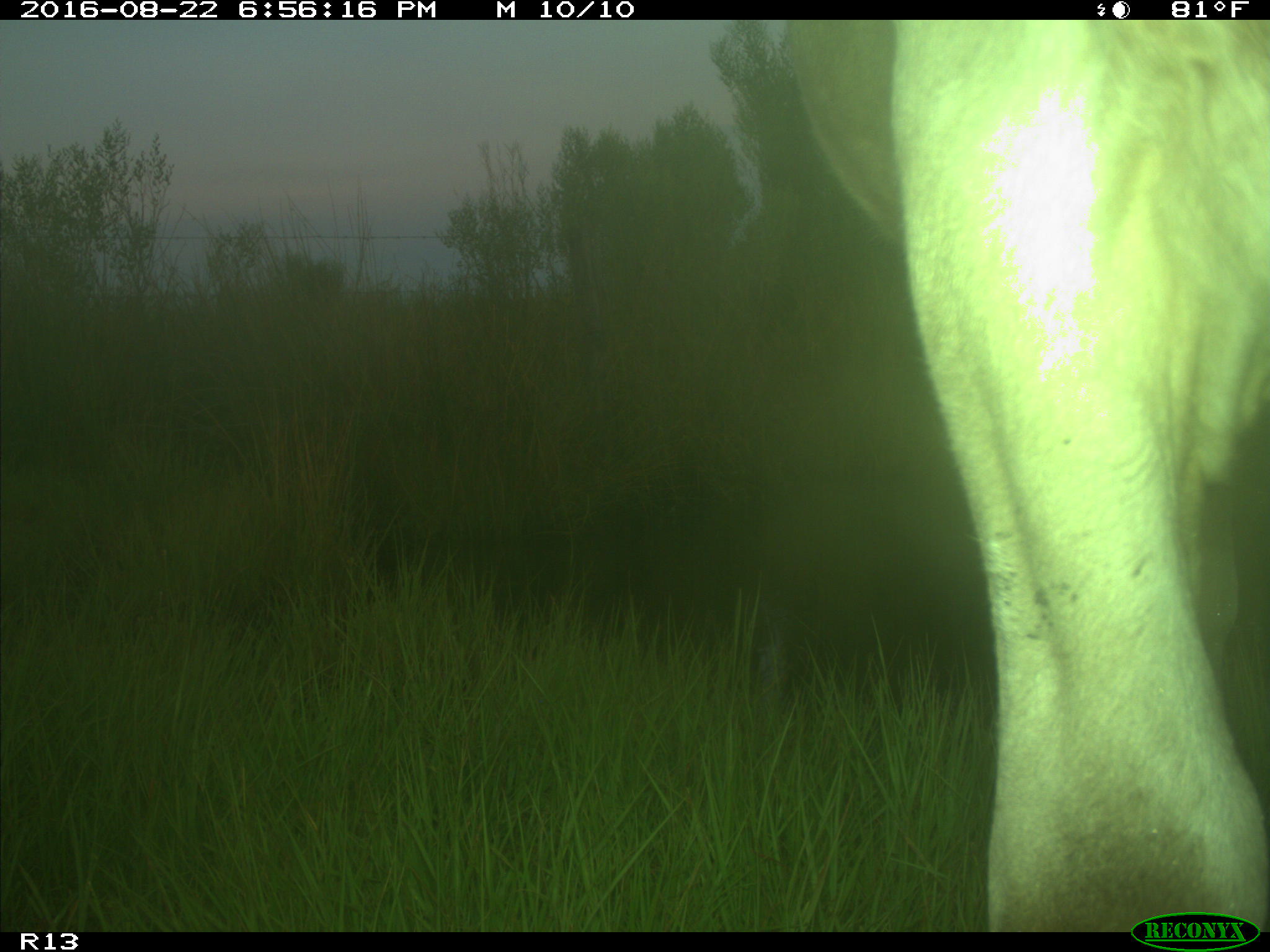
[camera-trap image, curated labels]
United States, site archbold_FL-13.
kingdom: Animalia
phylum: Chordata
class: Mammalia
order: Artiodactyla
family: Bovidae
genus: Bos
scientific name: Bos taurus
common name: domestic cow